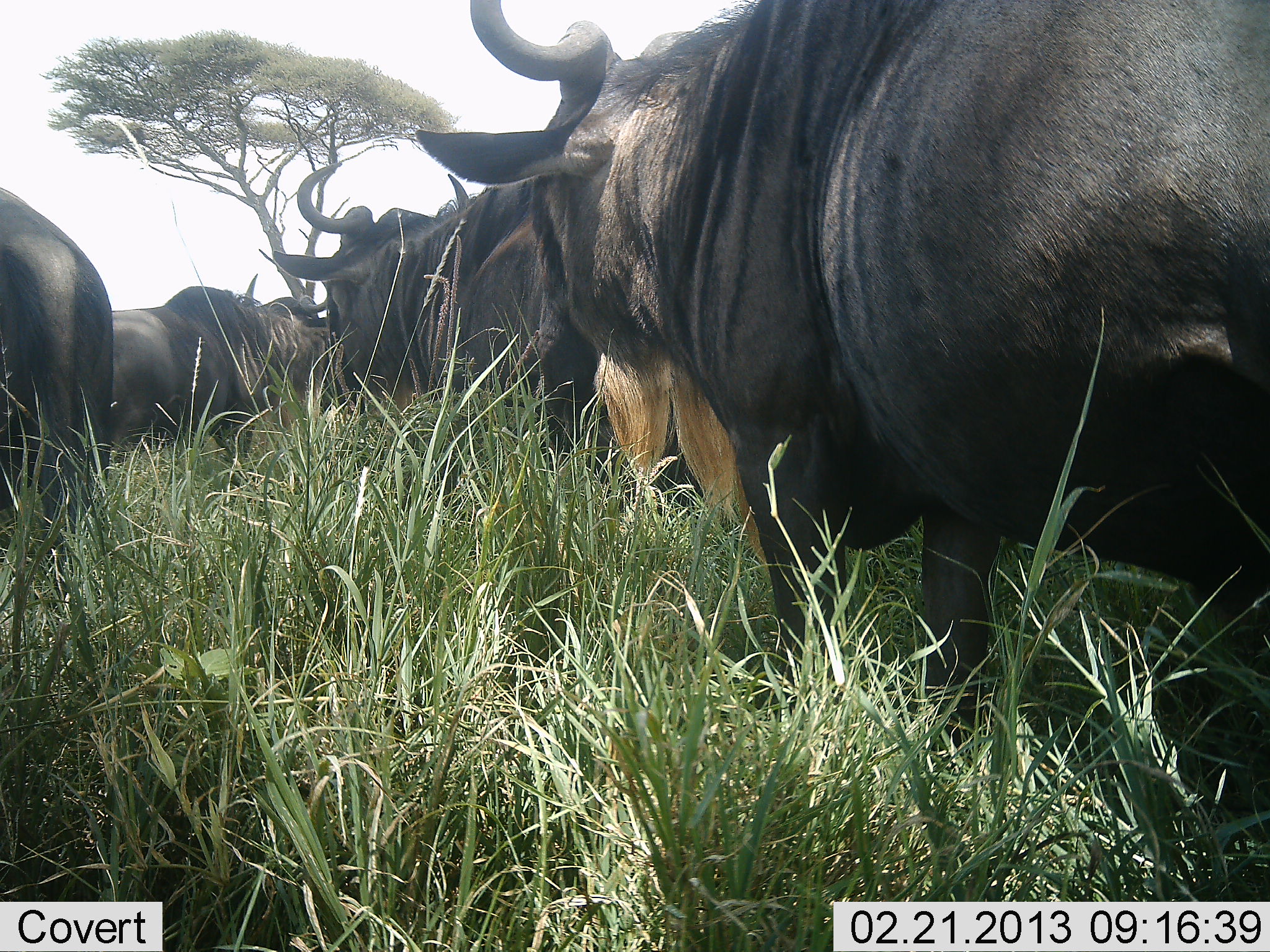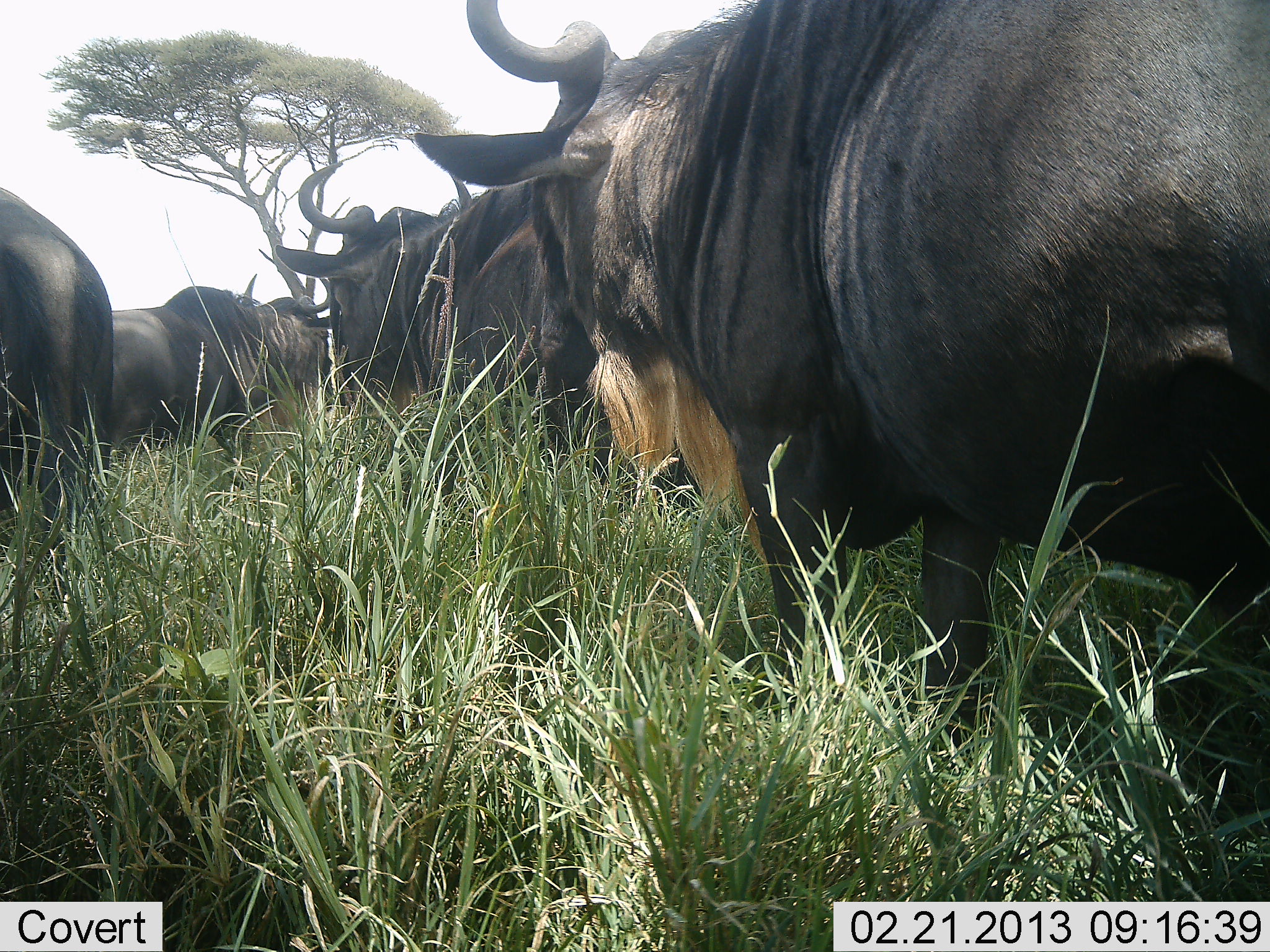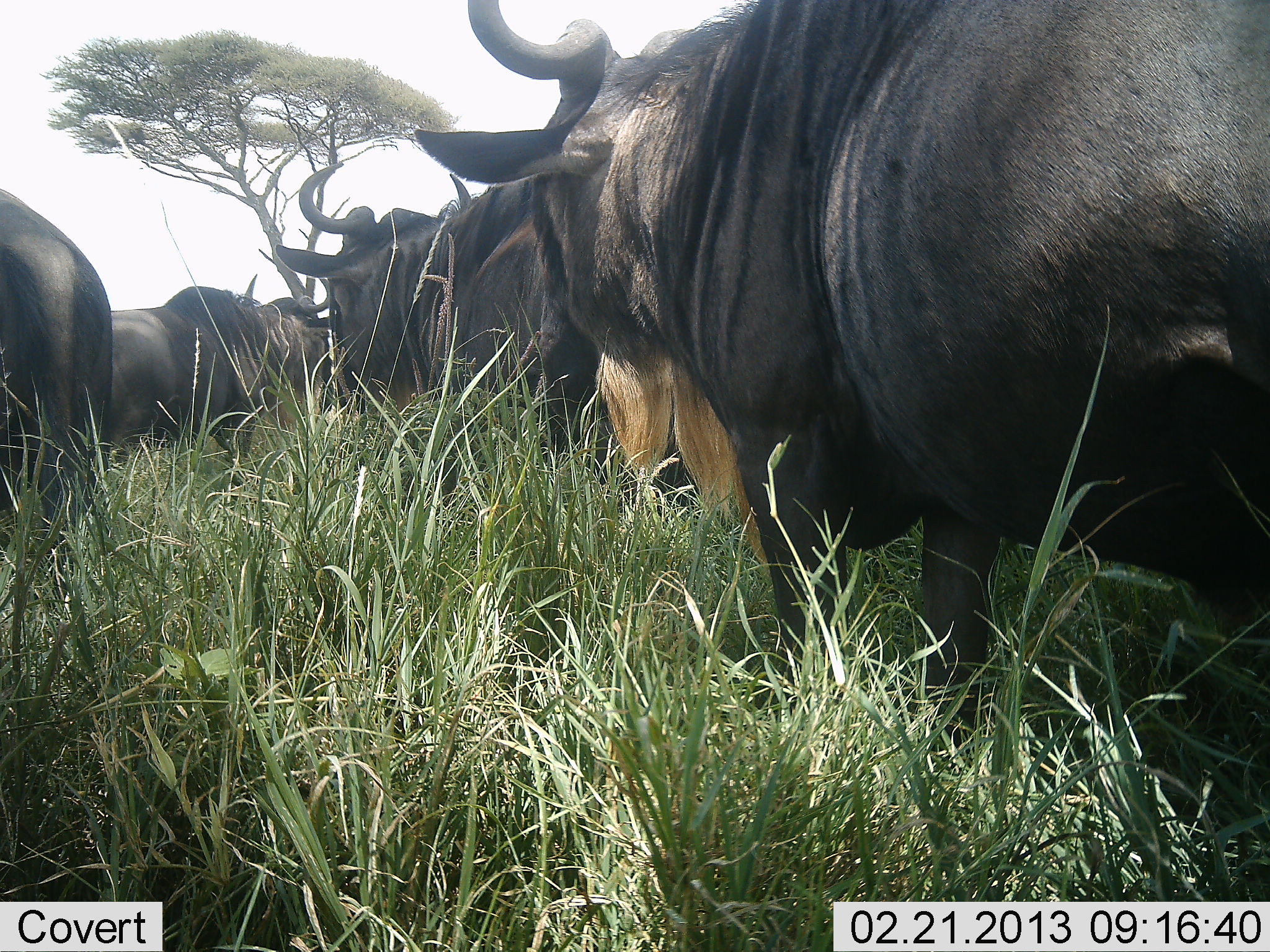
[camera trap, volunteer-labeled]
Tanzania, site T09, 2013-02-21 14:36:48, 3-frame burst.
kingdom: Animalia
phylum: Chordata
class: Mammalia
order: Artiodactyla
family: Bovidae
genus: Connochaetes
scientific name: Connochaetes taurinus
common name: blue wildebeest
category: wildebeest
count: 5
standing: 69%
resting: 0%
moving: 15%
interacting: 0%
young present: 0%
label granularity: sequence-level